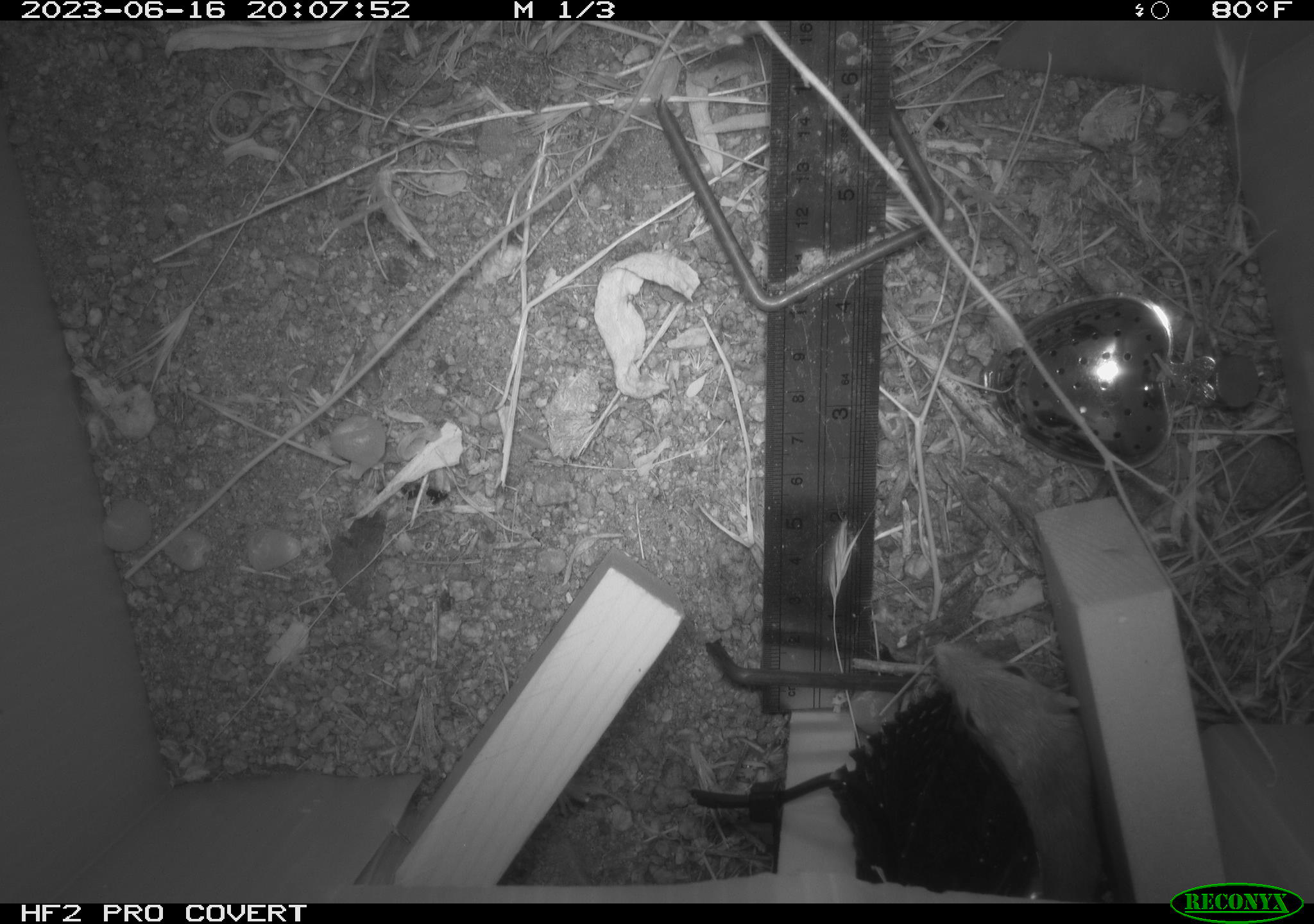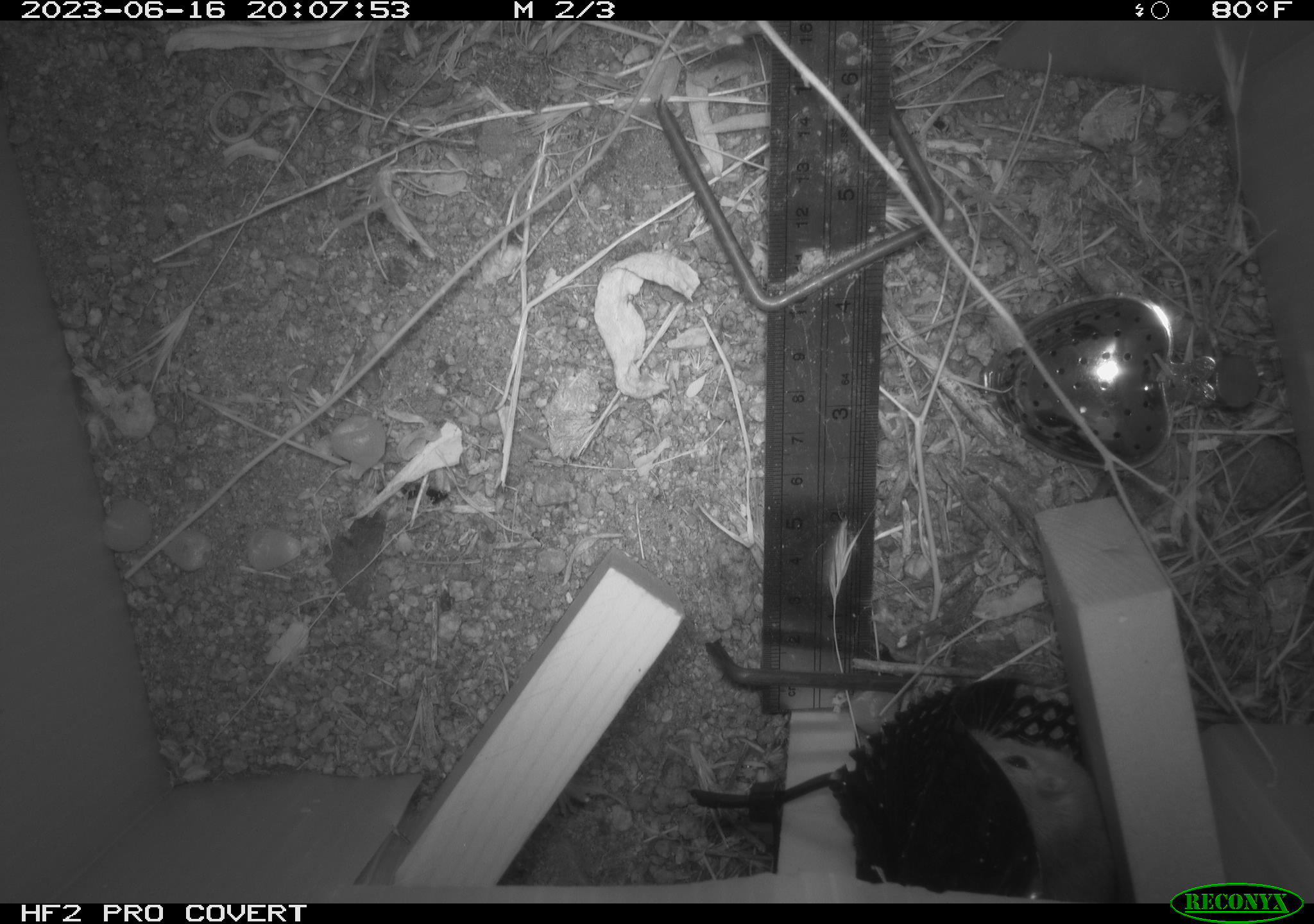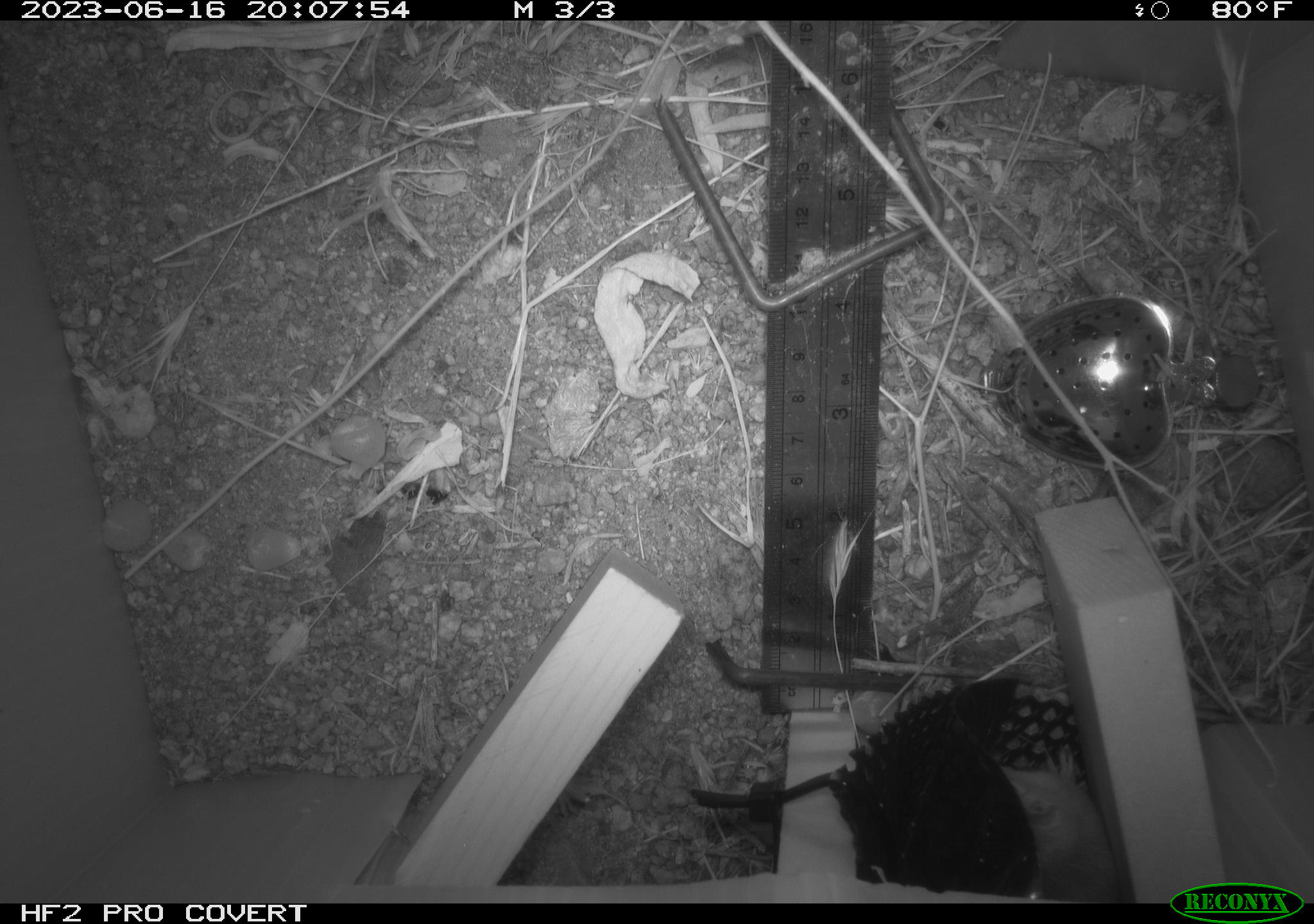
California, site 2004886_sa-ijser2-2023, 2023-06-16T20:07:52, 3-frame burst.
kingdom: Animalia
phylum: Chordata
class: Mammalia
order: Rodentia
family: Heteromyidae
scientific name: Heteromyidae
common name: kangaroo rats and pocket mice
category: heteromyidae family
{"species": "heteromyidae family (kangaroo rats and pocket mice) (Heteromyidae)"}